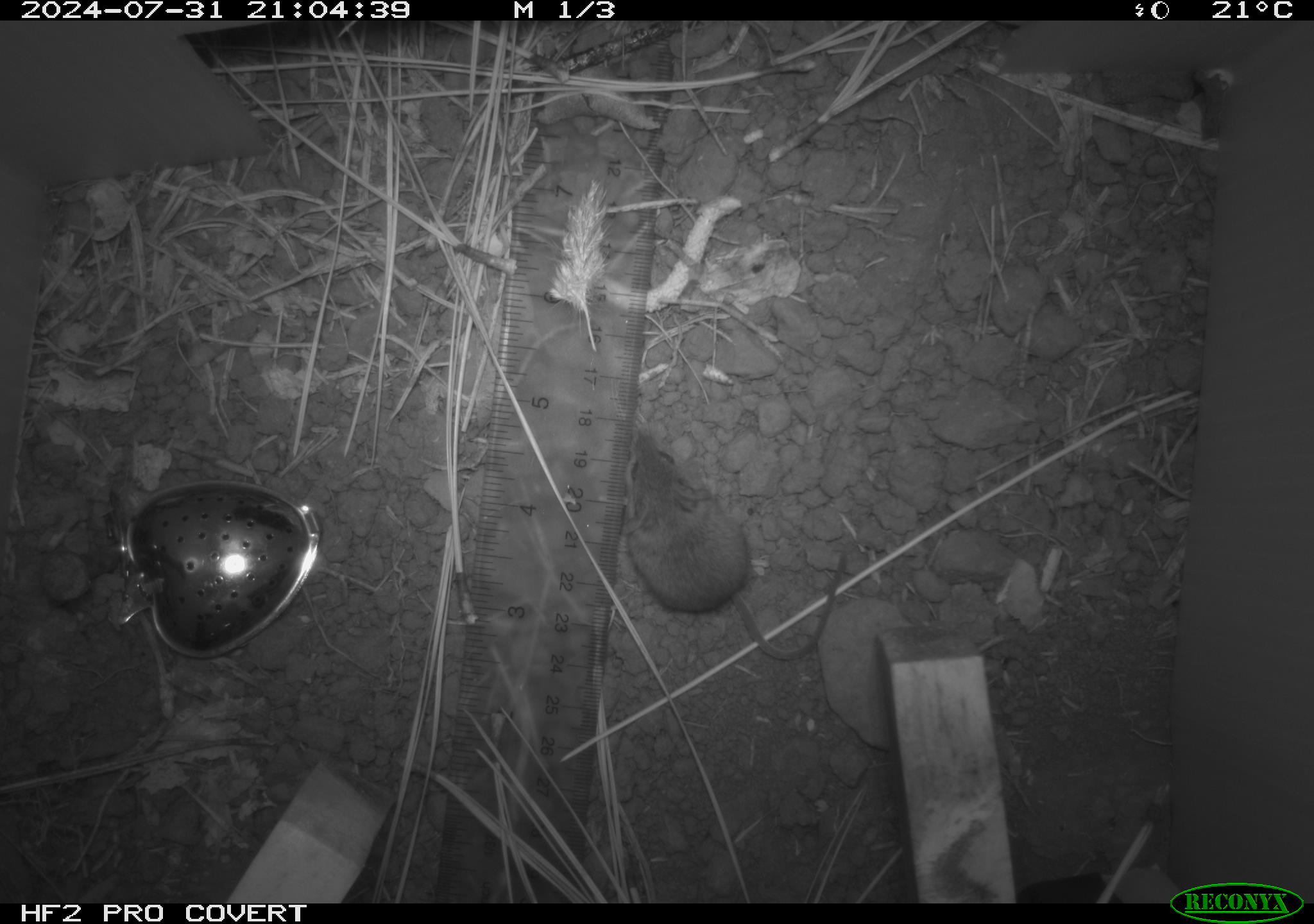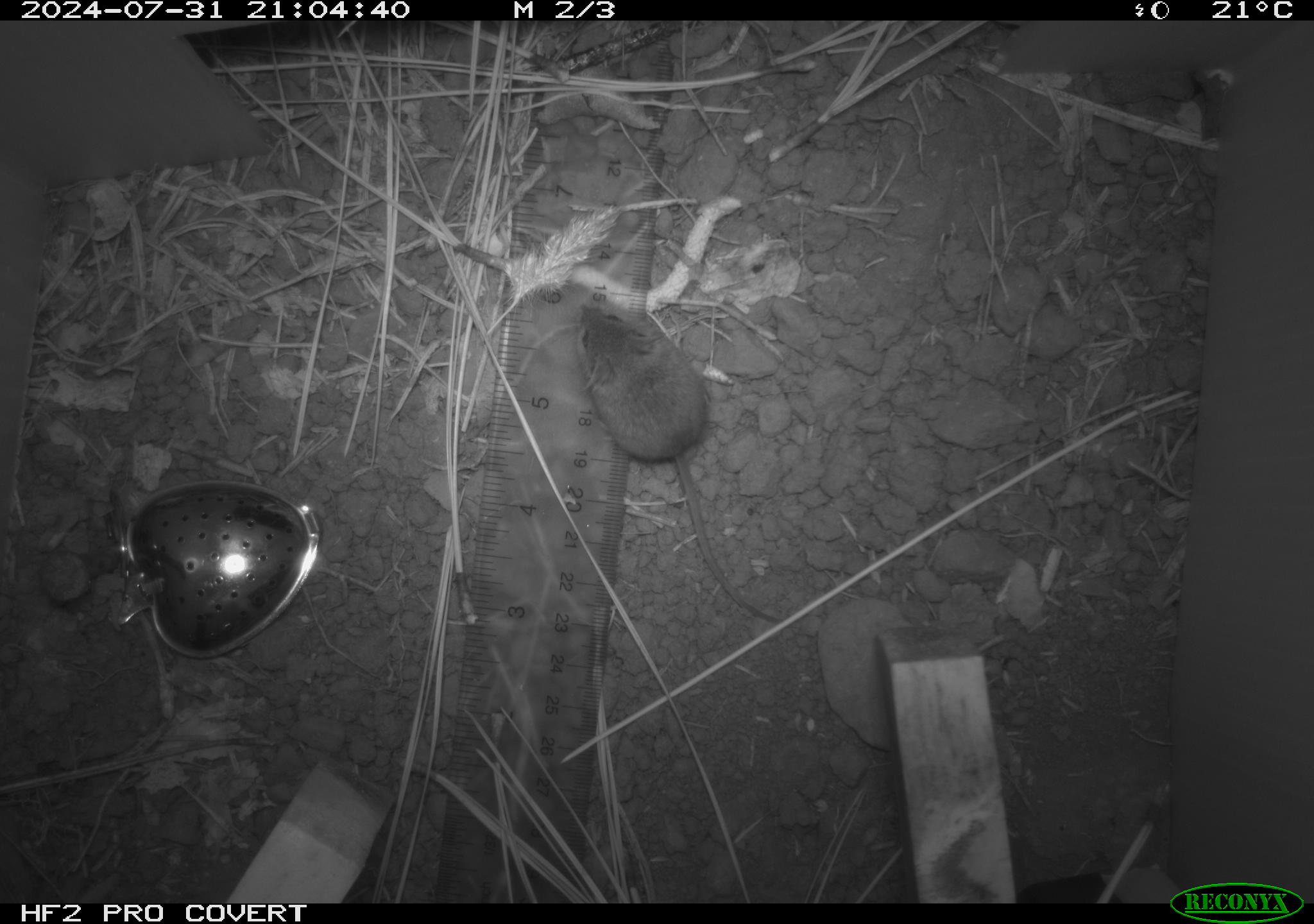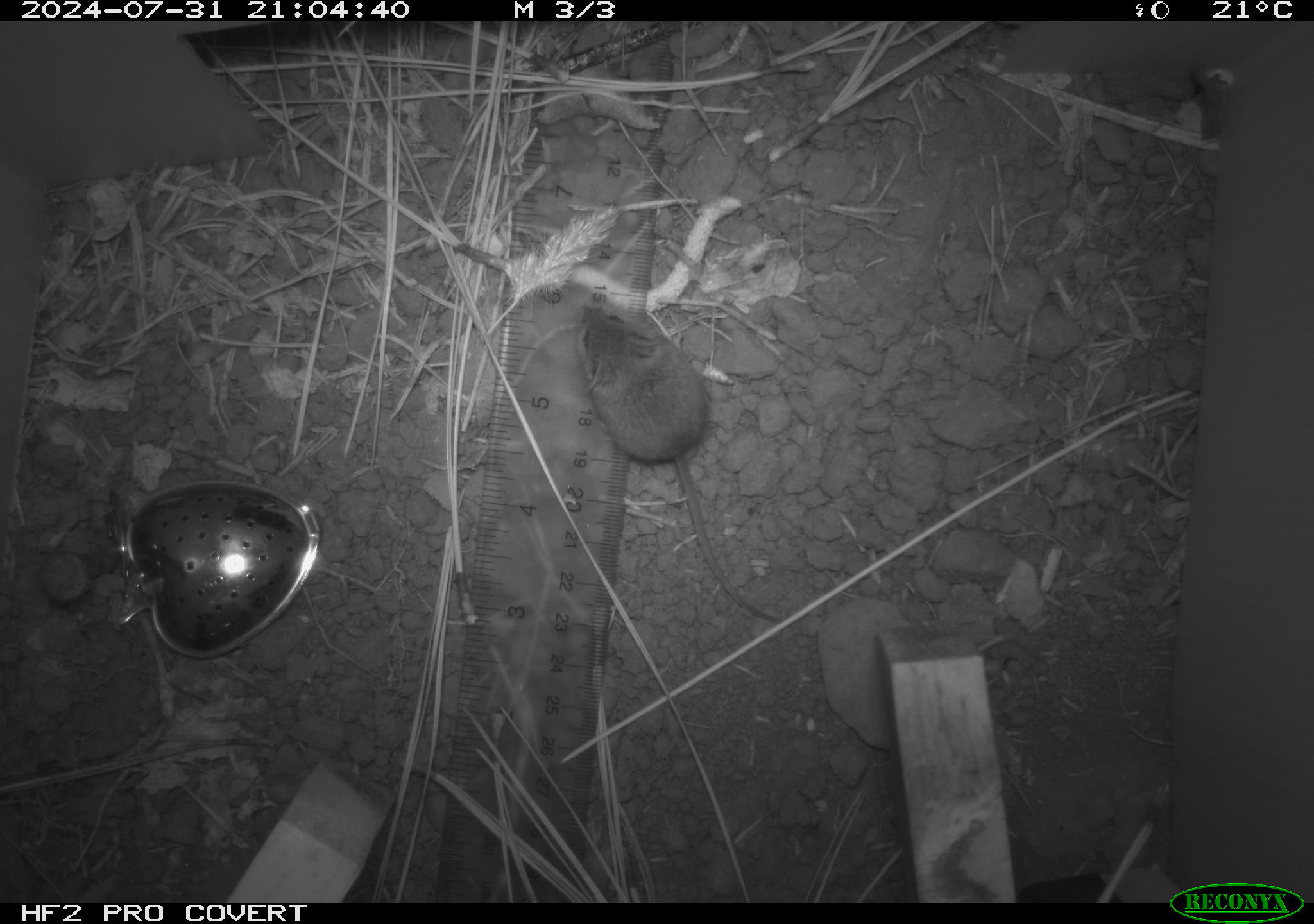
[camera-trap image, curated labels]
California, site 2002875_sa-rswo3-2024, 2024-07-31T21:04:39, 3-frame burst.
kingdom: Animalia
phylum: Chordata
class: Mammalia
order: Rodentia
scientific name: Rodentia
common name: mouse species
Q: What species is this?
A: Mouse species (Rodentia).